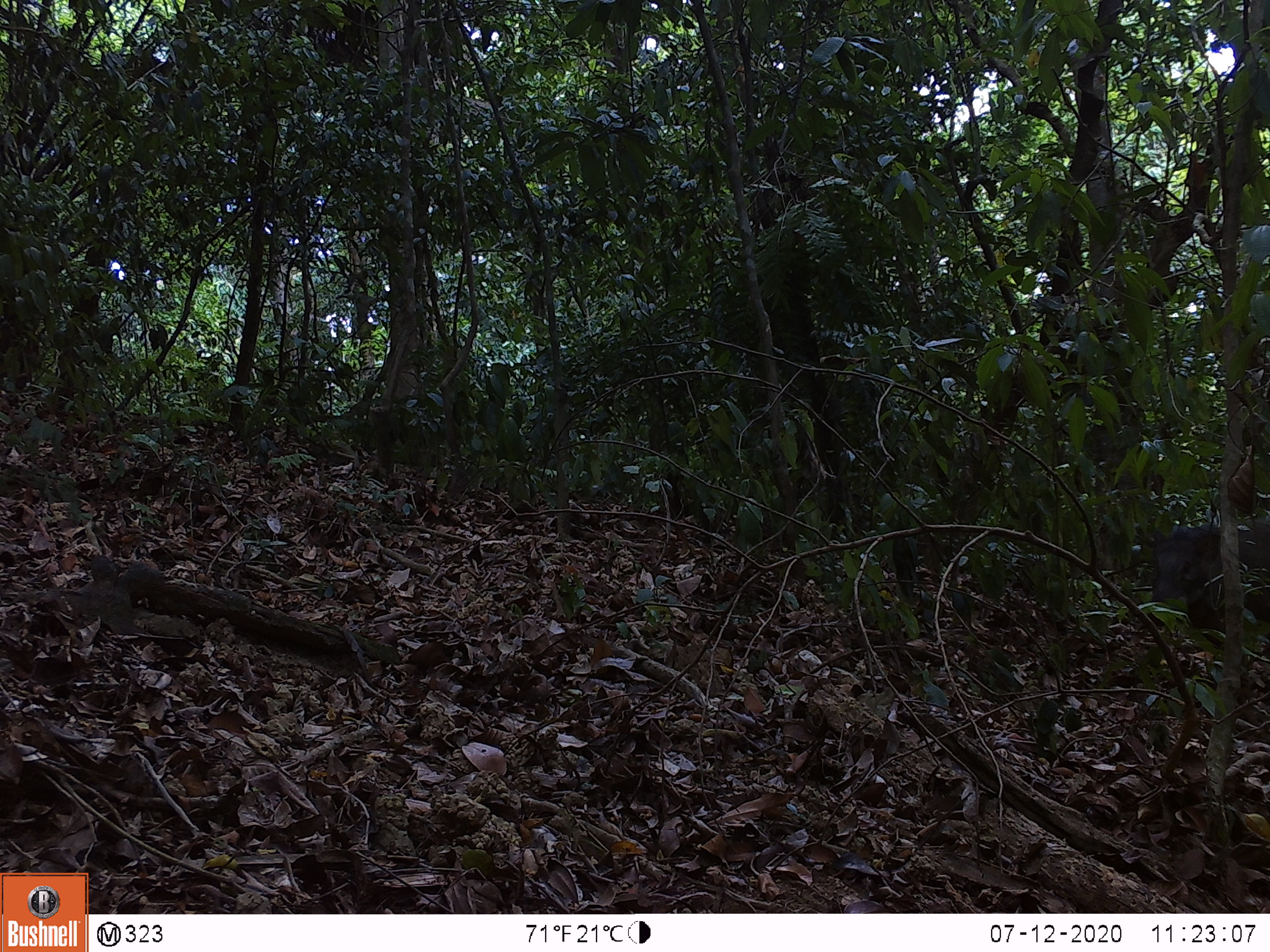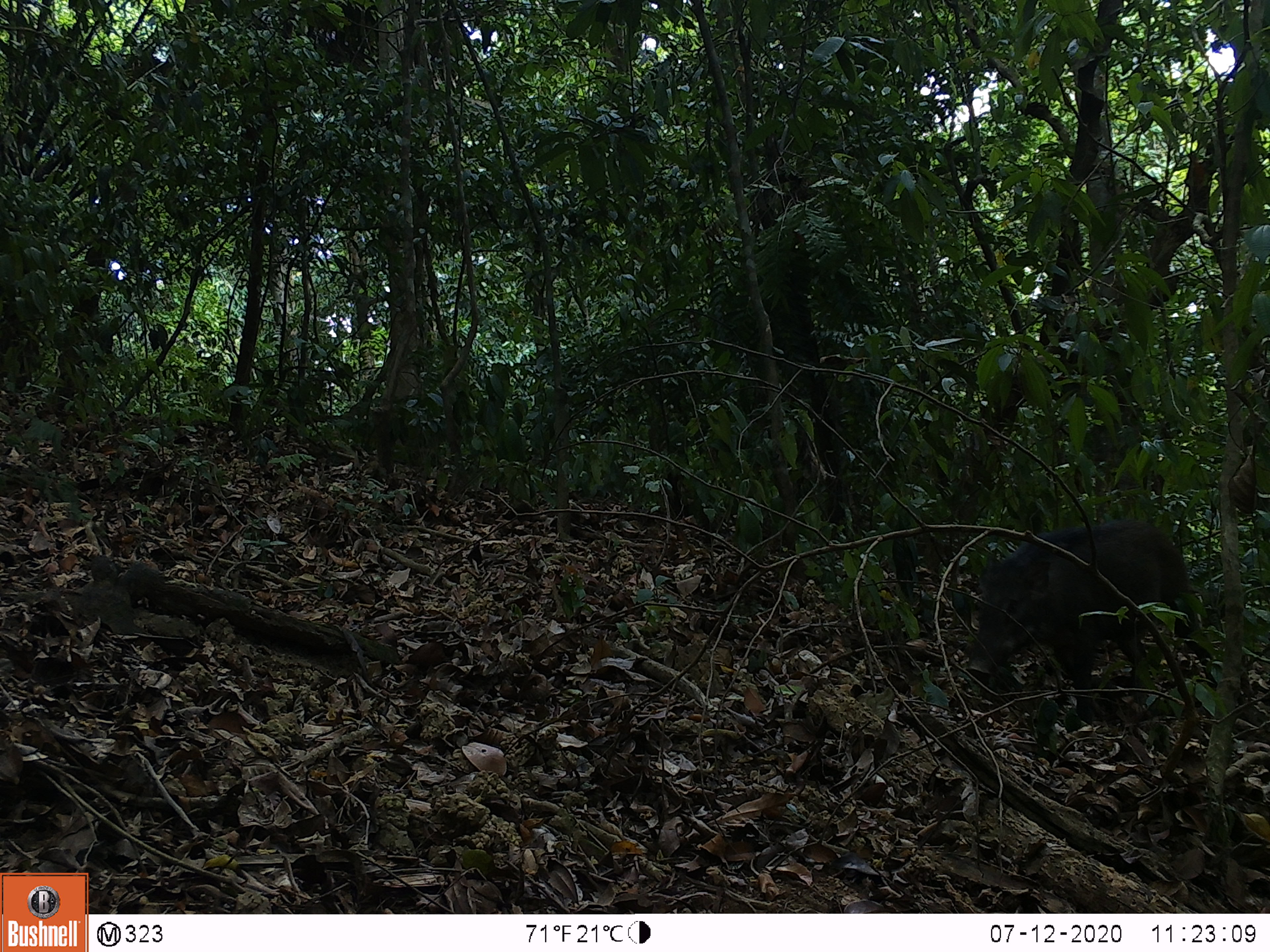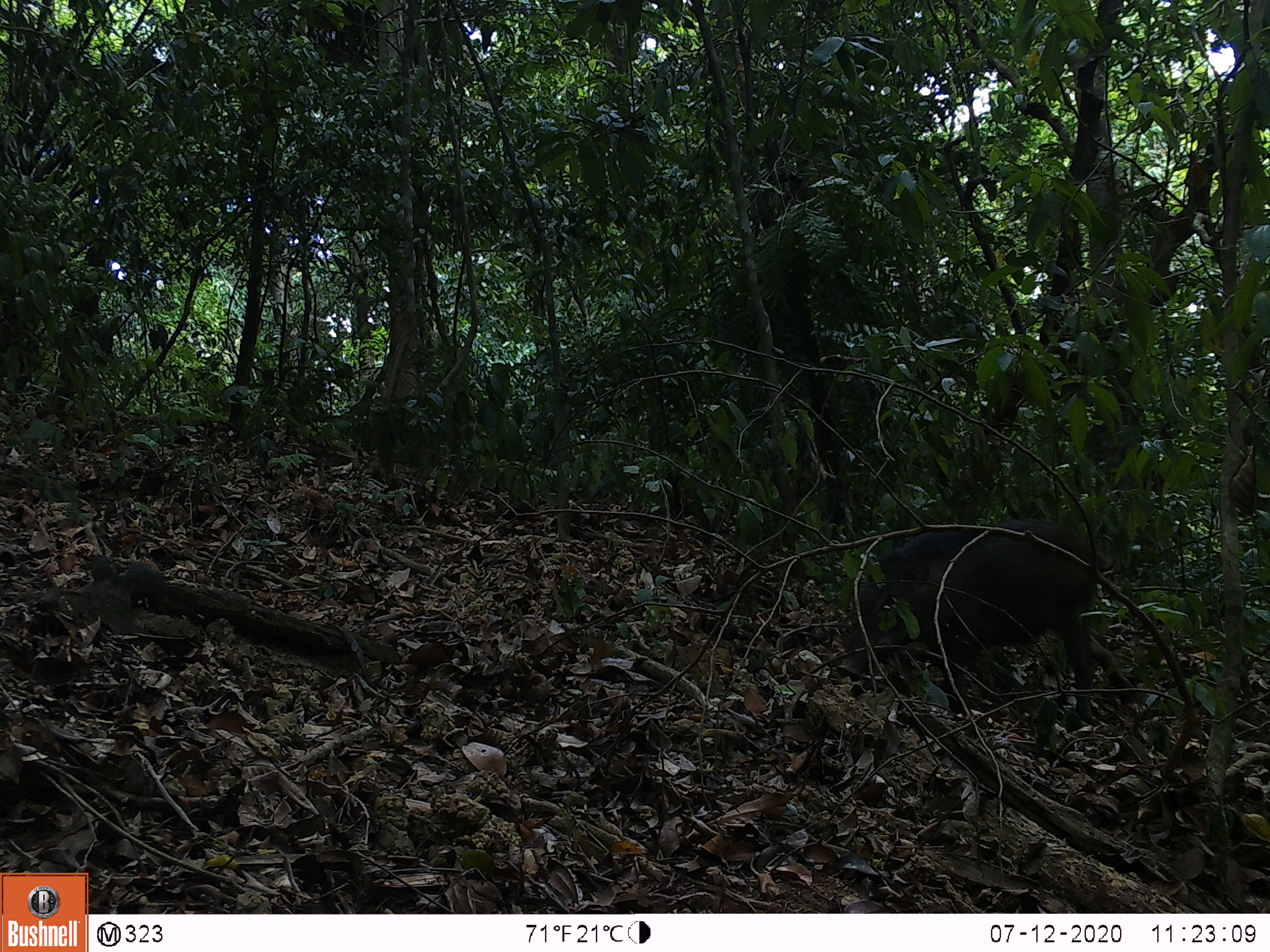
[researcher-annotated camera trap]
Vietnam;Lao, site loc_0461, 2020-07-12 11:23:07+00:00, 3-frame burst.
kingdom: Animalia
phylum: Chordata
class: Mammalia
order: Artiodactyla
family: Suidae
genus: Sus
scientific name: Sus scrofa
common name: eurasian wild pig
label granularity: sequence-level